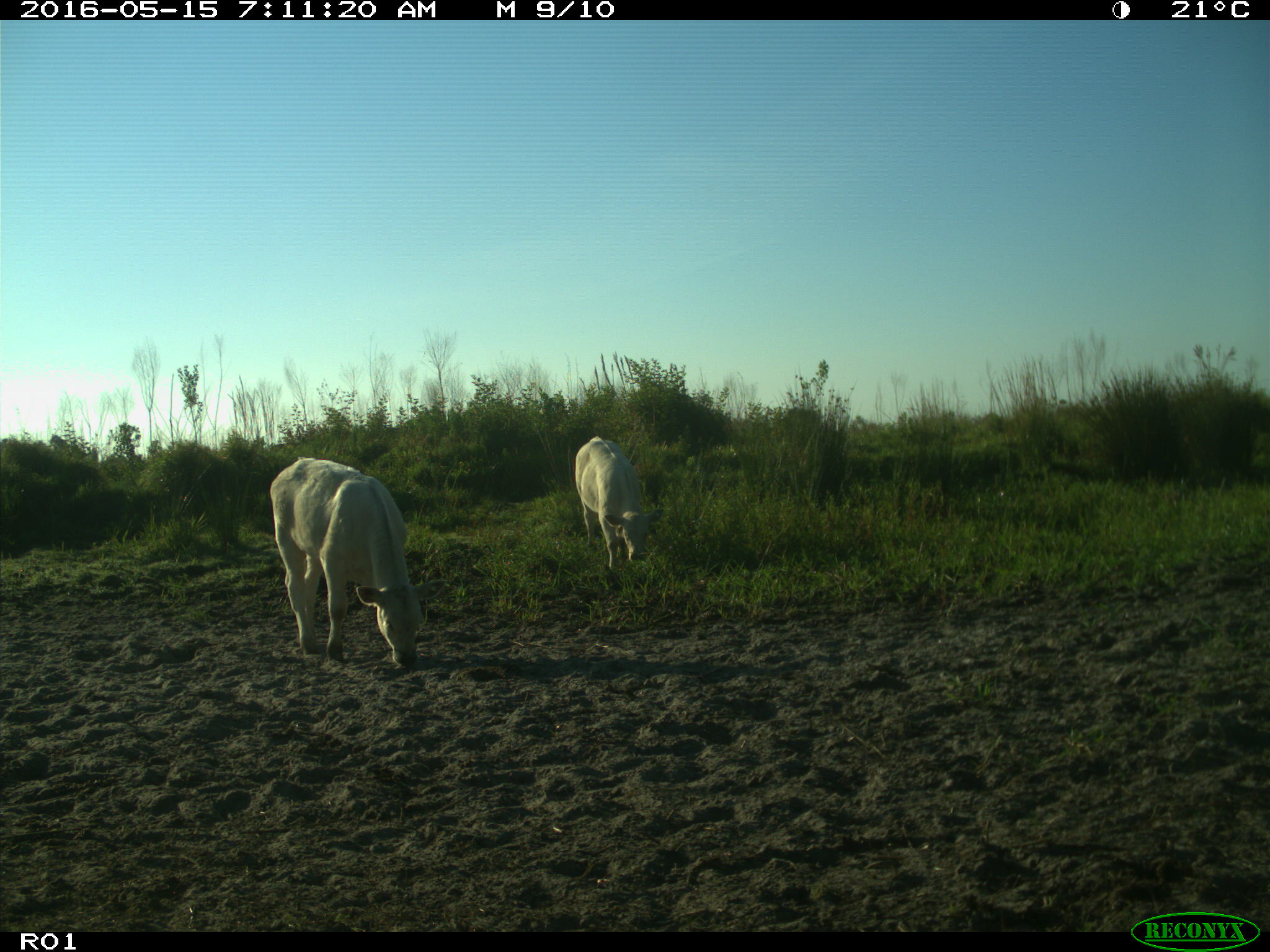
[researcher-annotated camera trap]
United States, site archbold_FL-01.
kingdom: Animalia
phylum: Chordata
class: Mammalia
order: Artiodactyla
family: Bovidae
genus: Bos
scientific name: Bos taurus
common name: domestic cow